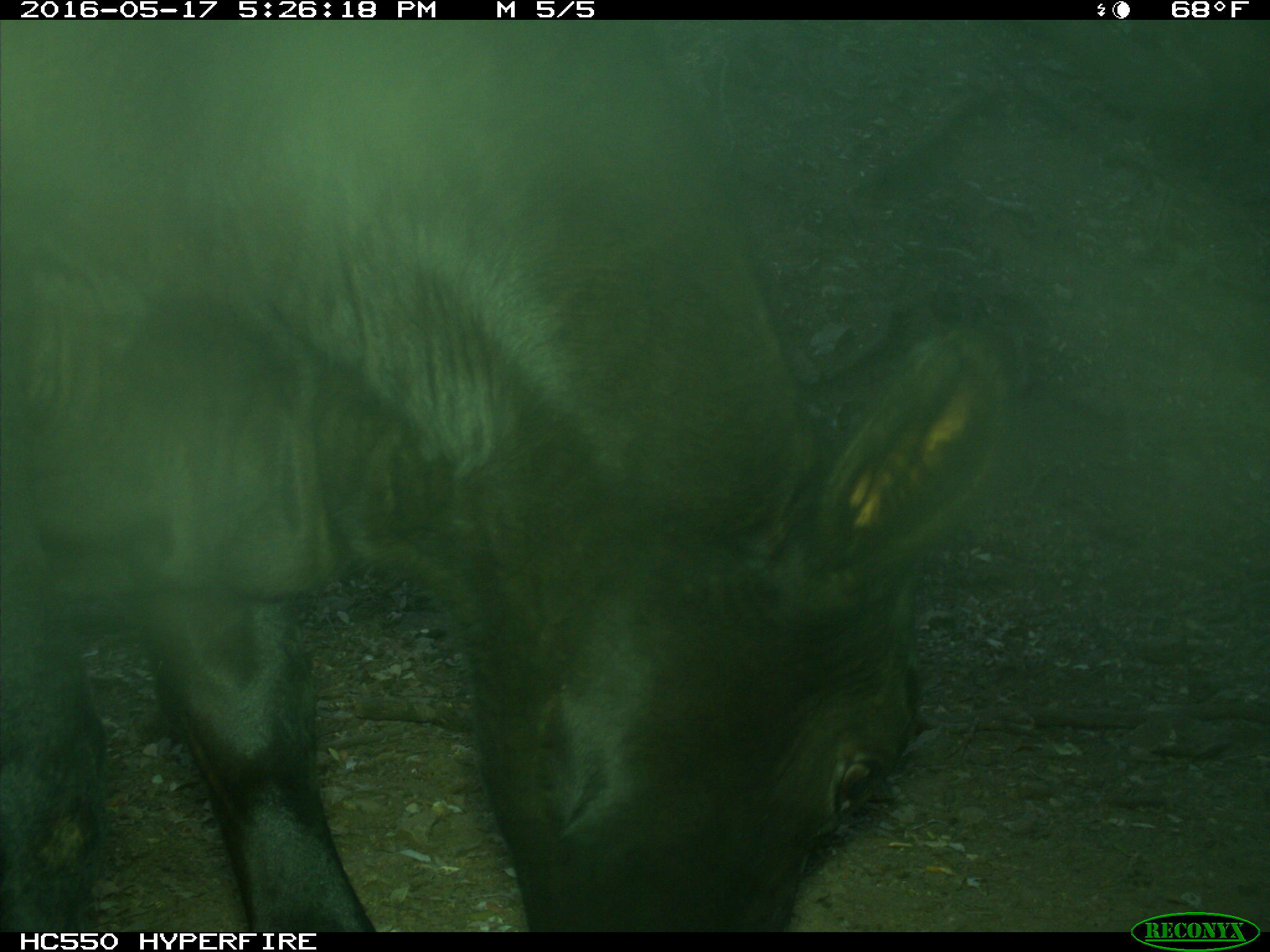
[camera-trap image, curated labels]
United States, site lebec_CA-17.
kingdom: Animalia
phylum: Chordata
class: Mammalia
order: Artiodactyla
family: Bovidae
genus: Bos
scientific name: Bos taurus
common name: domestic cow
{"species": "Bos taurus (domestic cow)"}